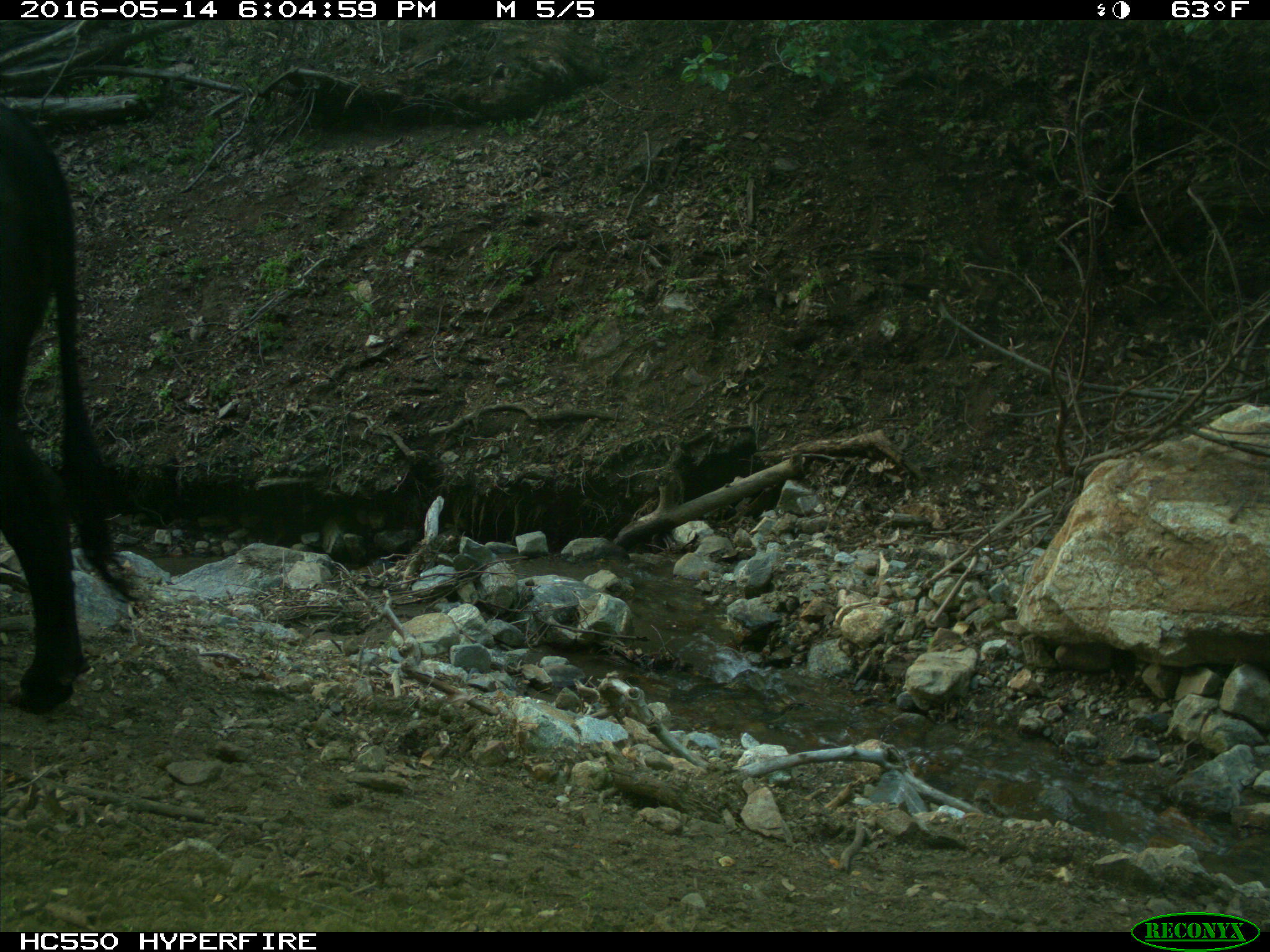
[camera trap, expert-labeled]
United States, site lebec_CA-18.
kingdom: Animalia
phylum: Chordata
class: Mammalia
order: Artiodactyla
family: Bovidae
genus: Bos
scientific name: Bos taurus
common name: domestic cow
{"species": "Bos taurus (domestic cow)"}